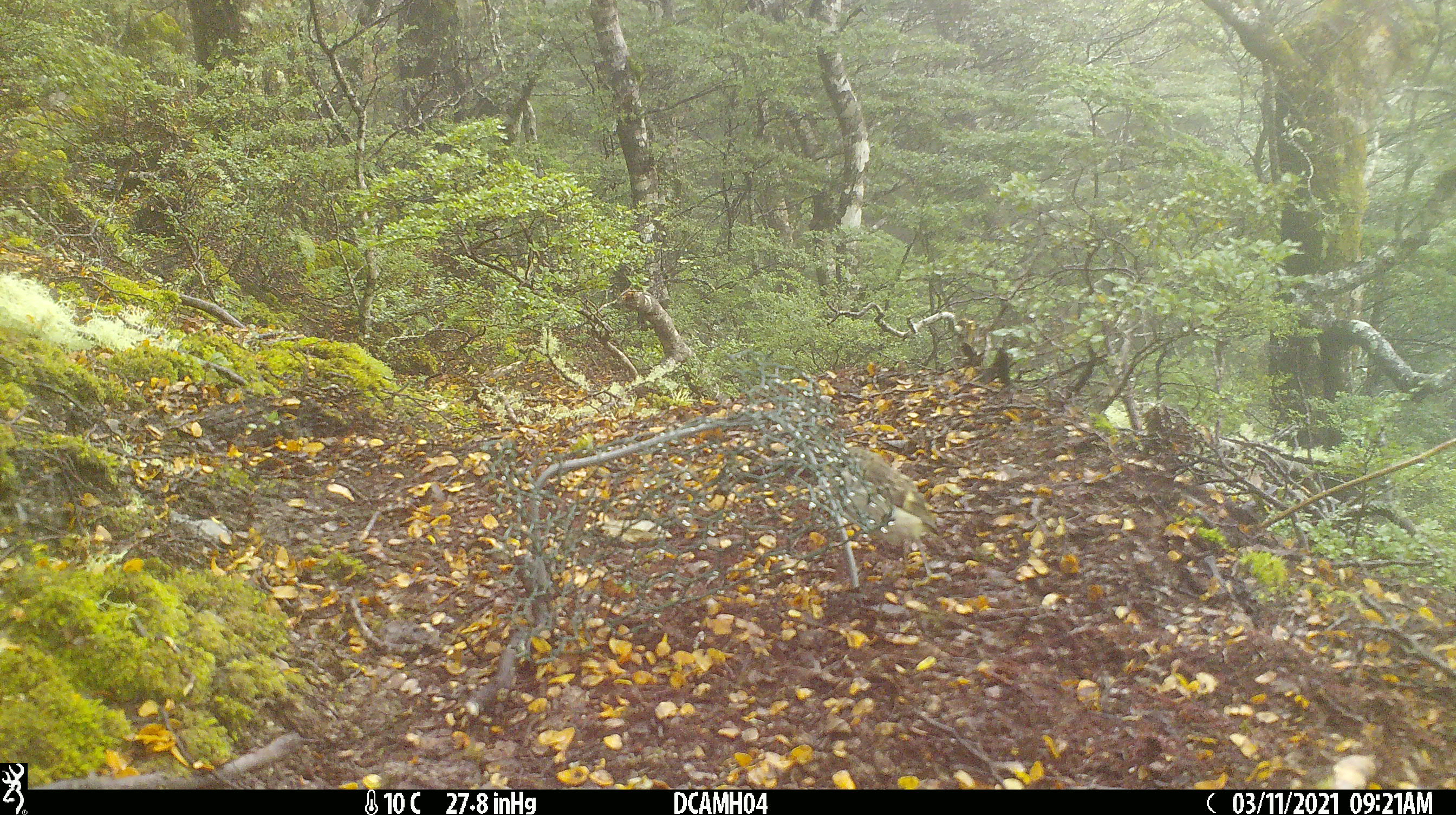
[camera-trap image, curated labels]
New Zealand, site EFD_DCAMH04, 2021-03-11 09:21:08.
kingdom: Animalia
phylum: Chordata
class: Aves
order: Passeriformes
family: Acanthisittidae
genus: Acanthisitta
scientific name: Acanthisitta chloris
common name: rifleman